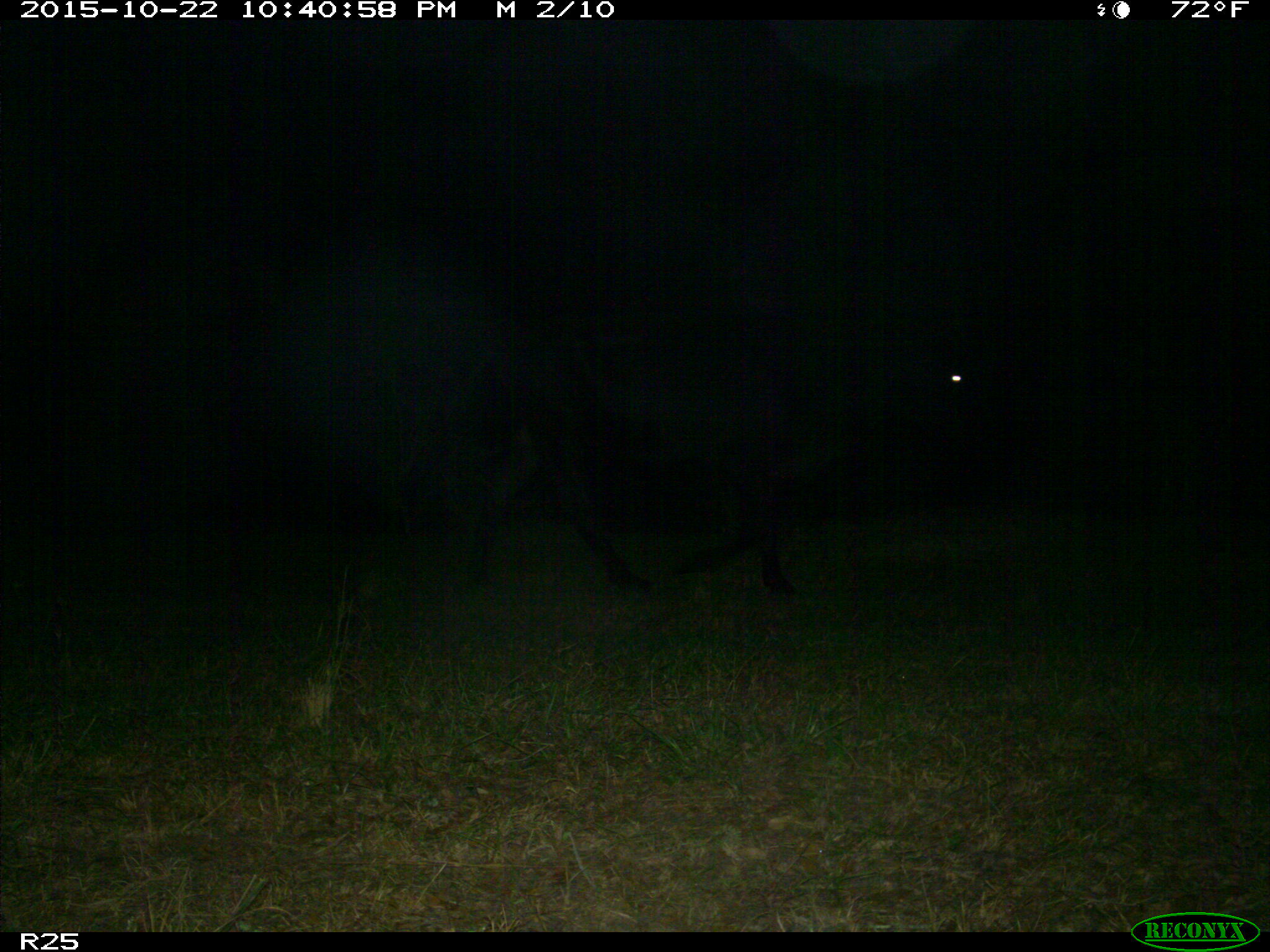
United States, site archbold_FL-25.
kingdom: Animalia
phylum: Chordata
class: Mammalia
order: Artiodactyla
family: Bovidae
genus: Bos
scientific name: Bos taurus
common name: domestic cow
Bos taurus (domestic cow).